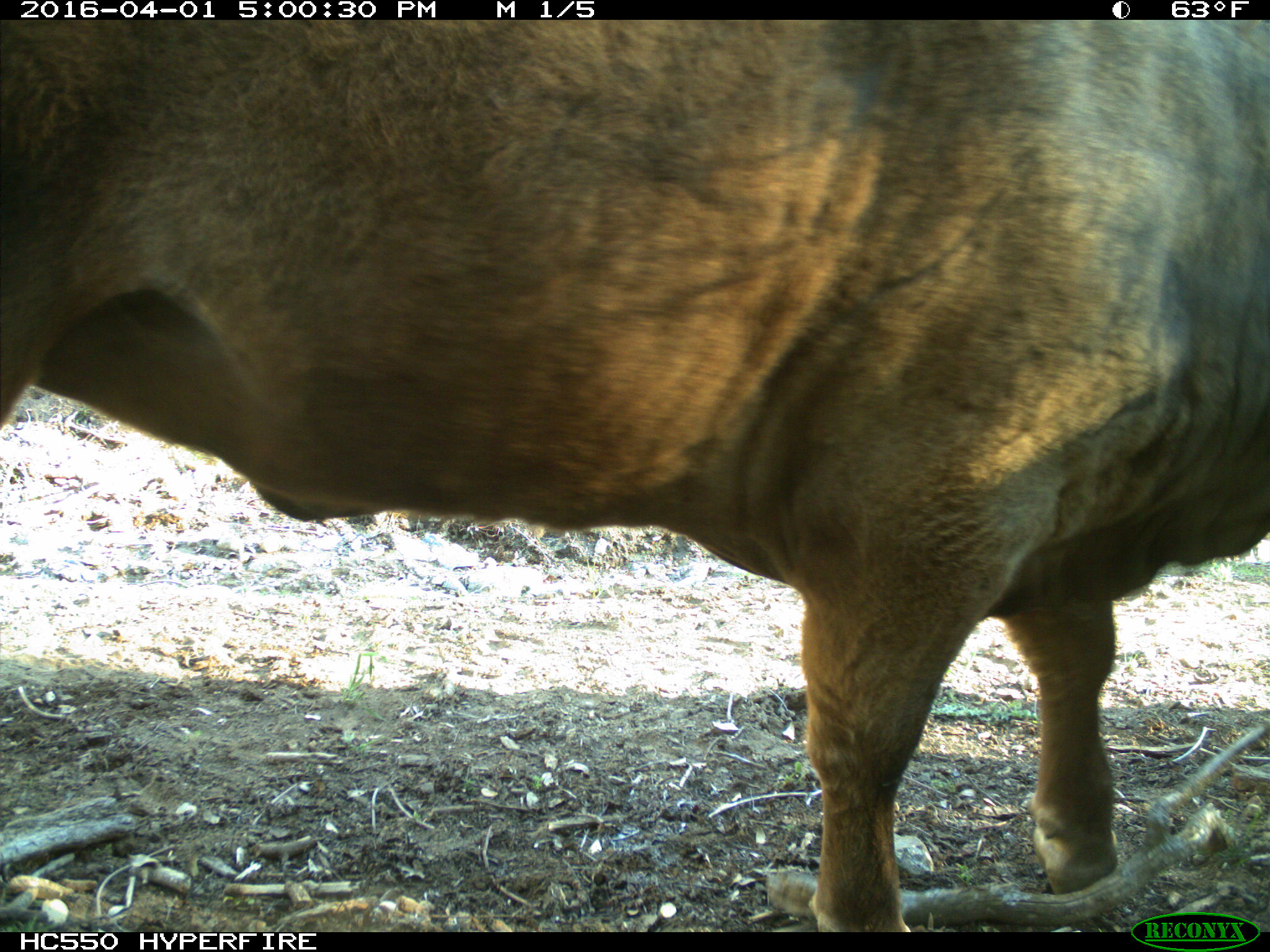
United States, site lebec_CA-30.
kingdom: Animalia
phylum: Chordata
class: Mammalia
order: Artiodactyla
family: Bovidae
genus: Bos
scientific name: Bos taurus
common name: domestic cow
Bos taurus (domestic cow).